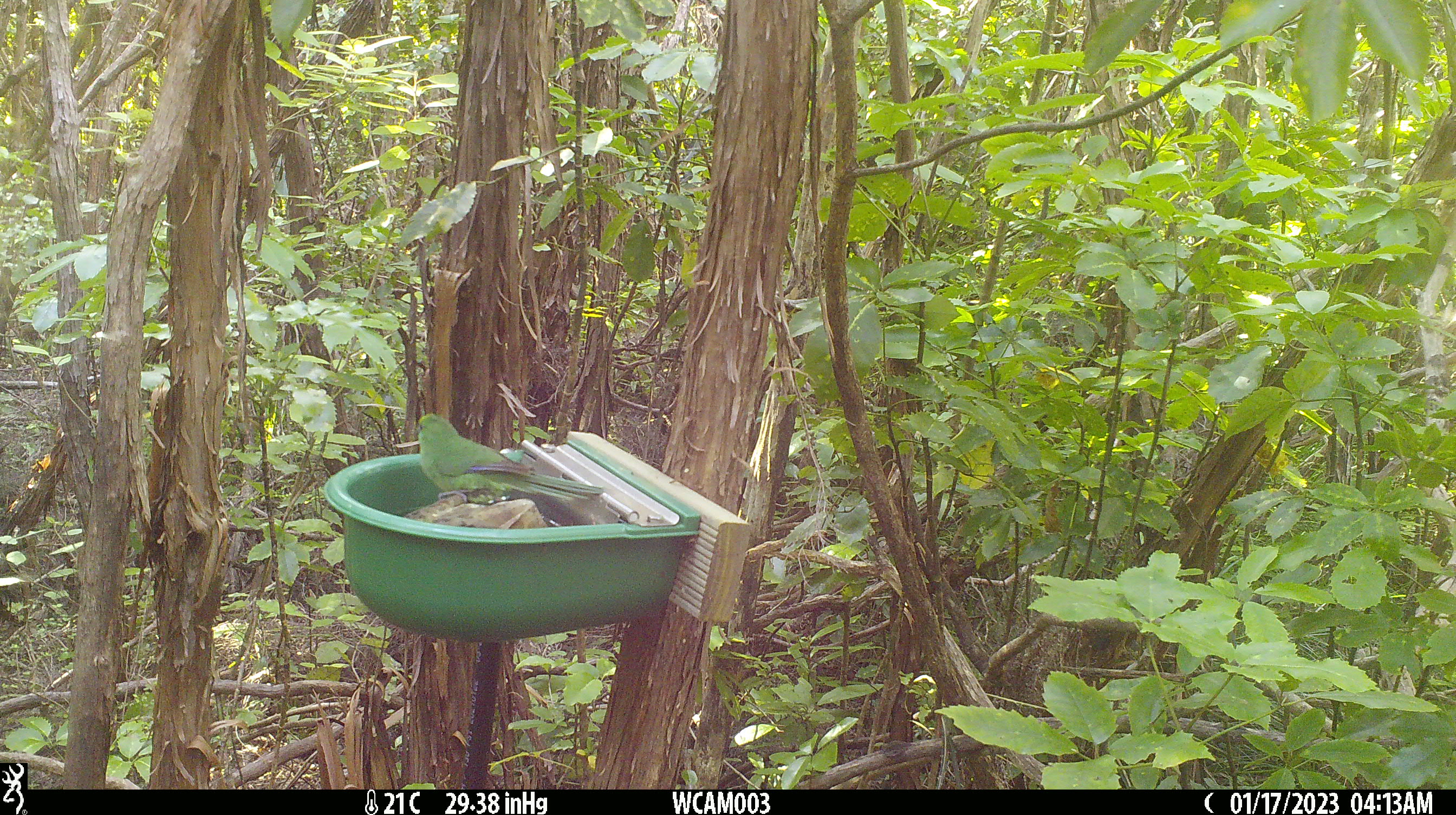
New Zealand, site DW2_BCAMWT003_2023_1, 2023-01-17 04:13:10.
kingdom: Animalia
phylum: Chordata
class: Aves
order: Psittaciformes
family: Psittaculidae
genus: Cyanoramphus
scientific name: Cyanoramphus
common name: parakeet